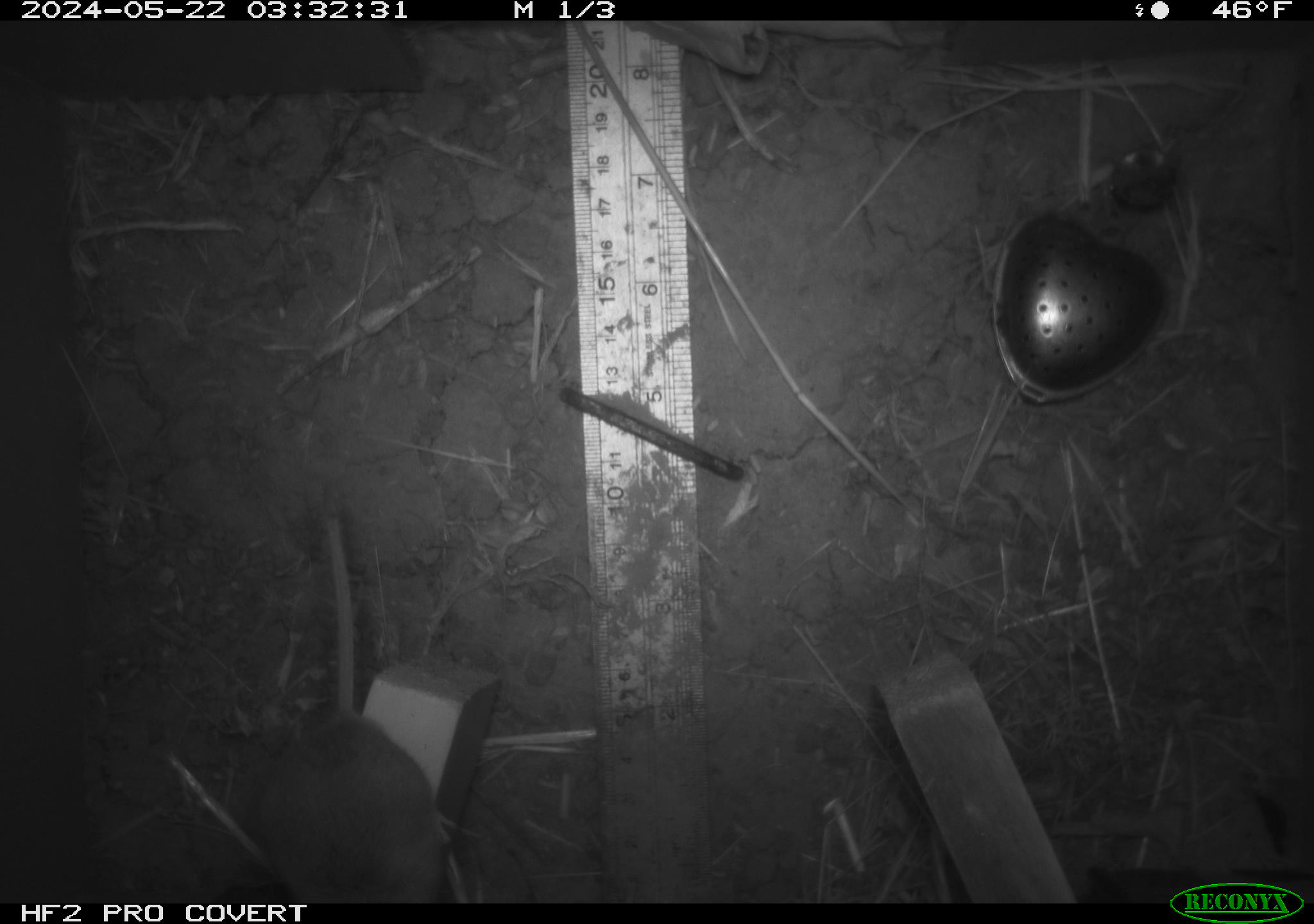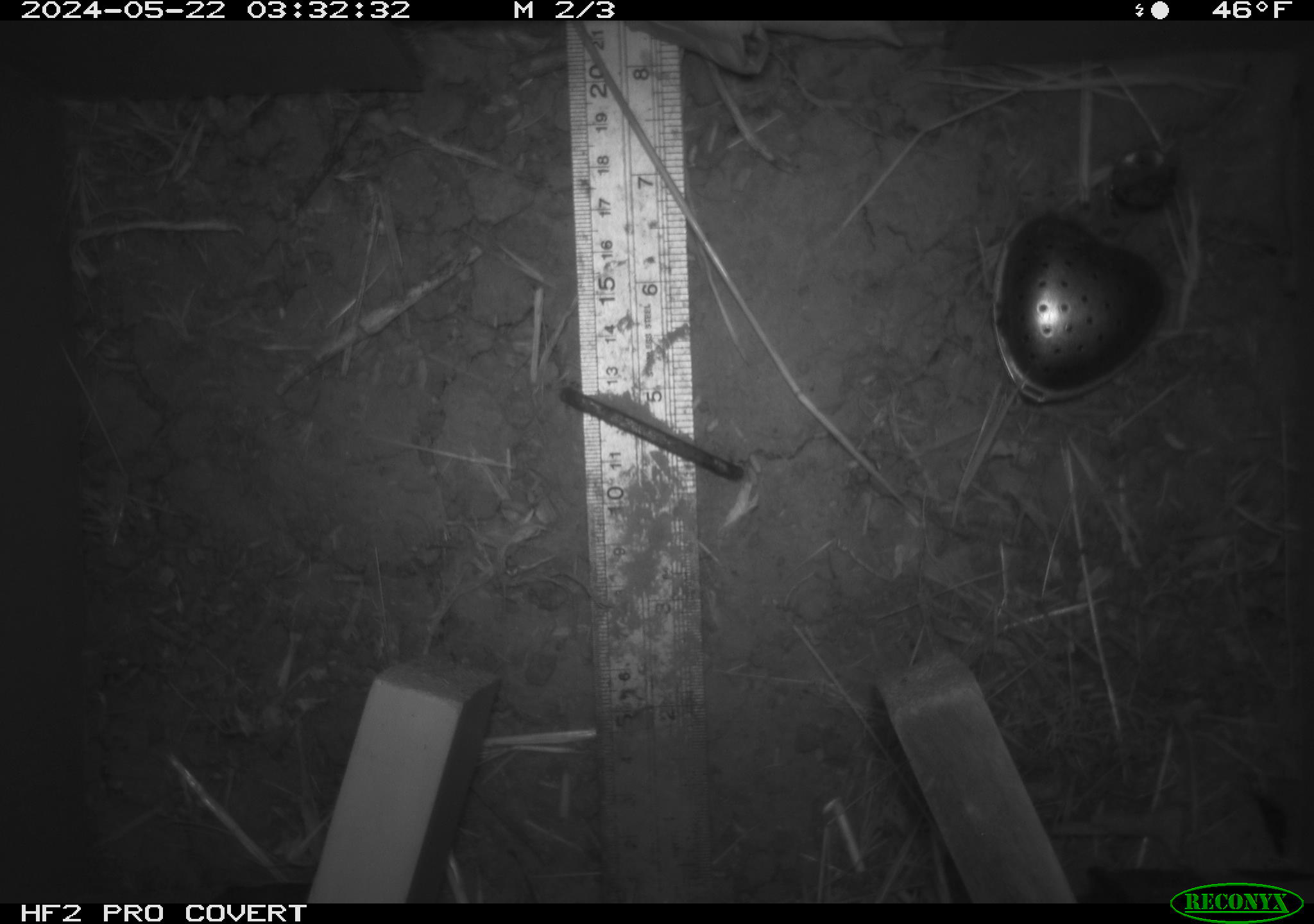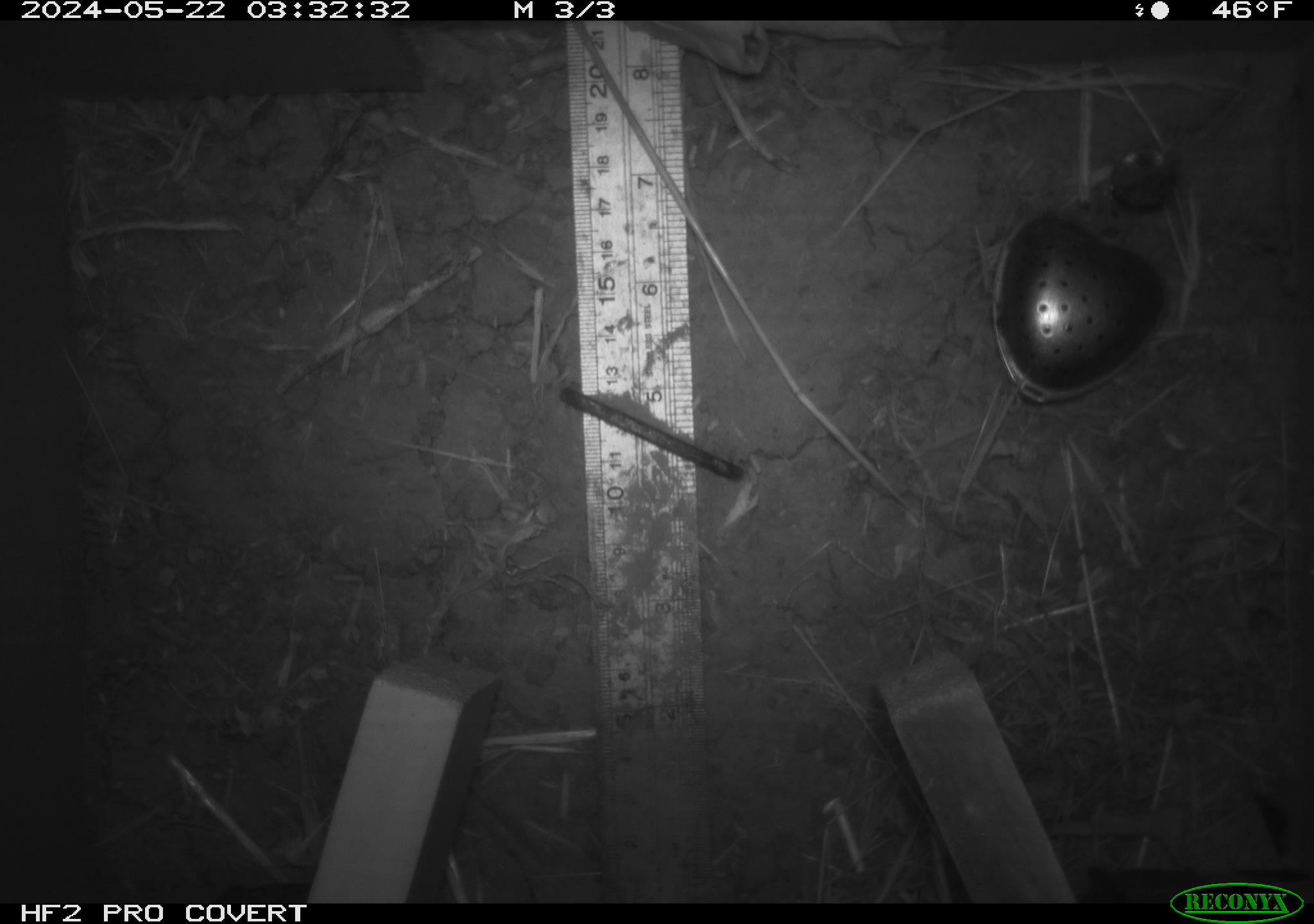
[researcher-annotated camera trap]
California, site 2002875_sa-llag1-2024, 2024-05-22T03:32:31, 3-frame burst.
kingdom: Animalia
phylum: Chordata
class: Mammalia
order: Rodentia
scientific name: Rodentia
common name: mouse species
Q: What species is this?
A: Mouse species (Rodentia).